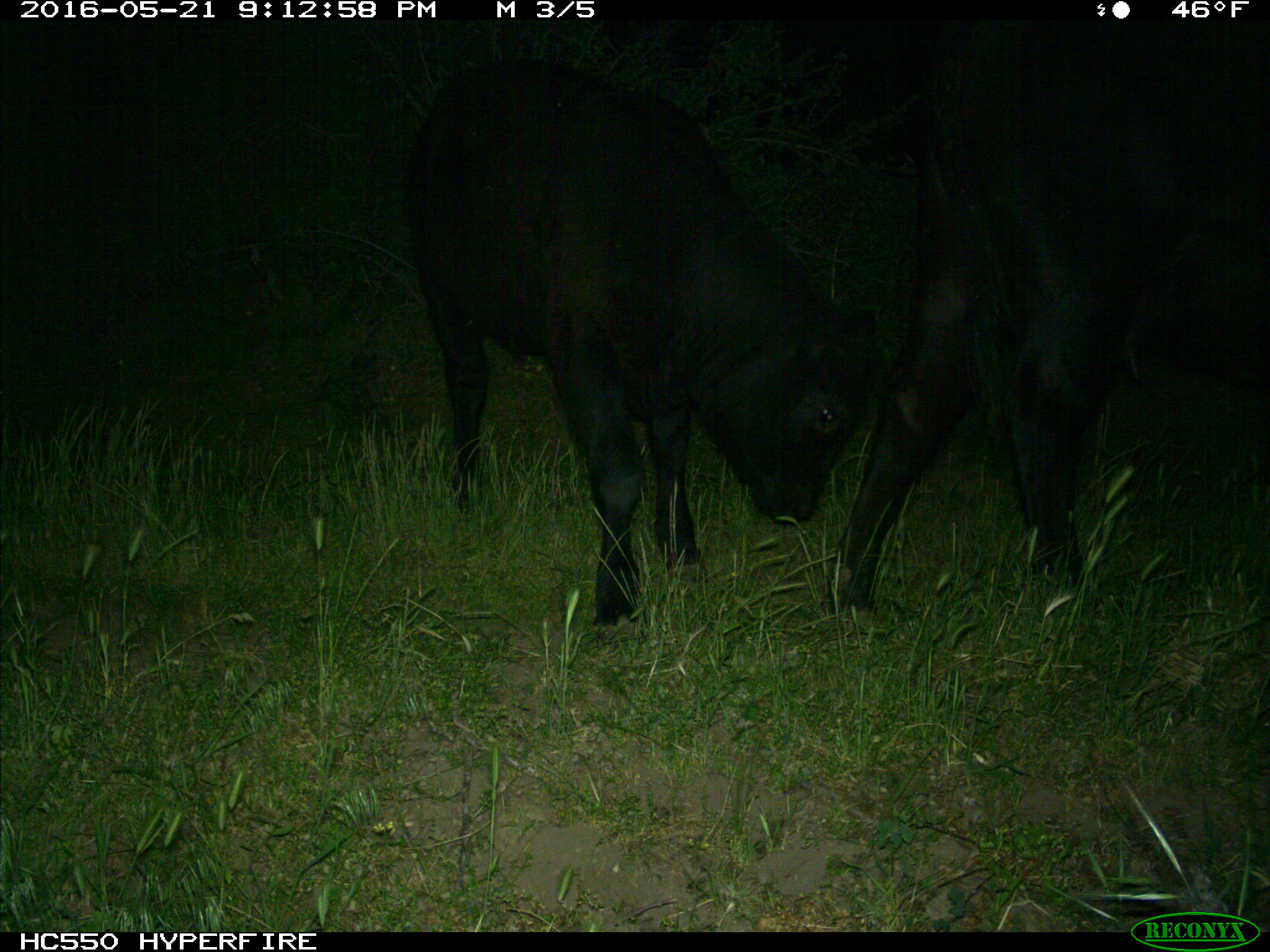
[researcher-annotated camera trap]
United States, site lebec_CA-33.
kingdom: Animalia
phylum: Chordata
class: Mammalia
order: Artiodactyla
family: Bovidae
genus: Bos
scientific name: Bos taurus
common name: domestic cow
Bos taurus (domestic cow).